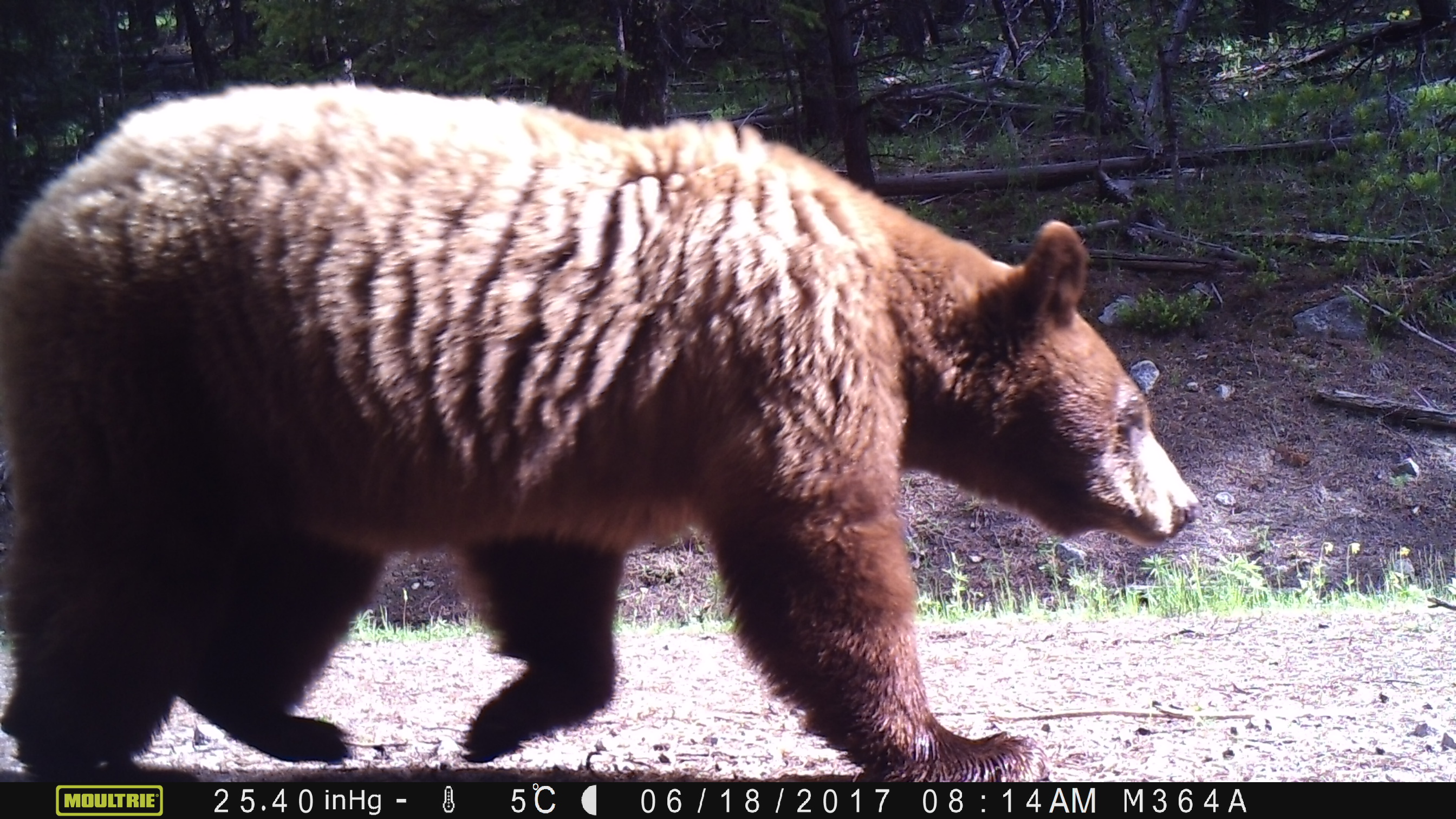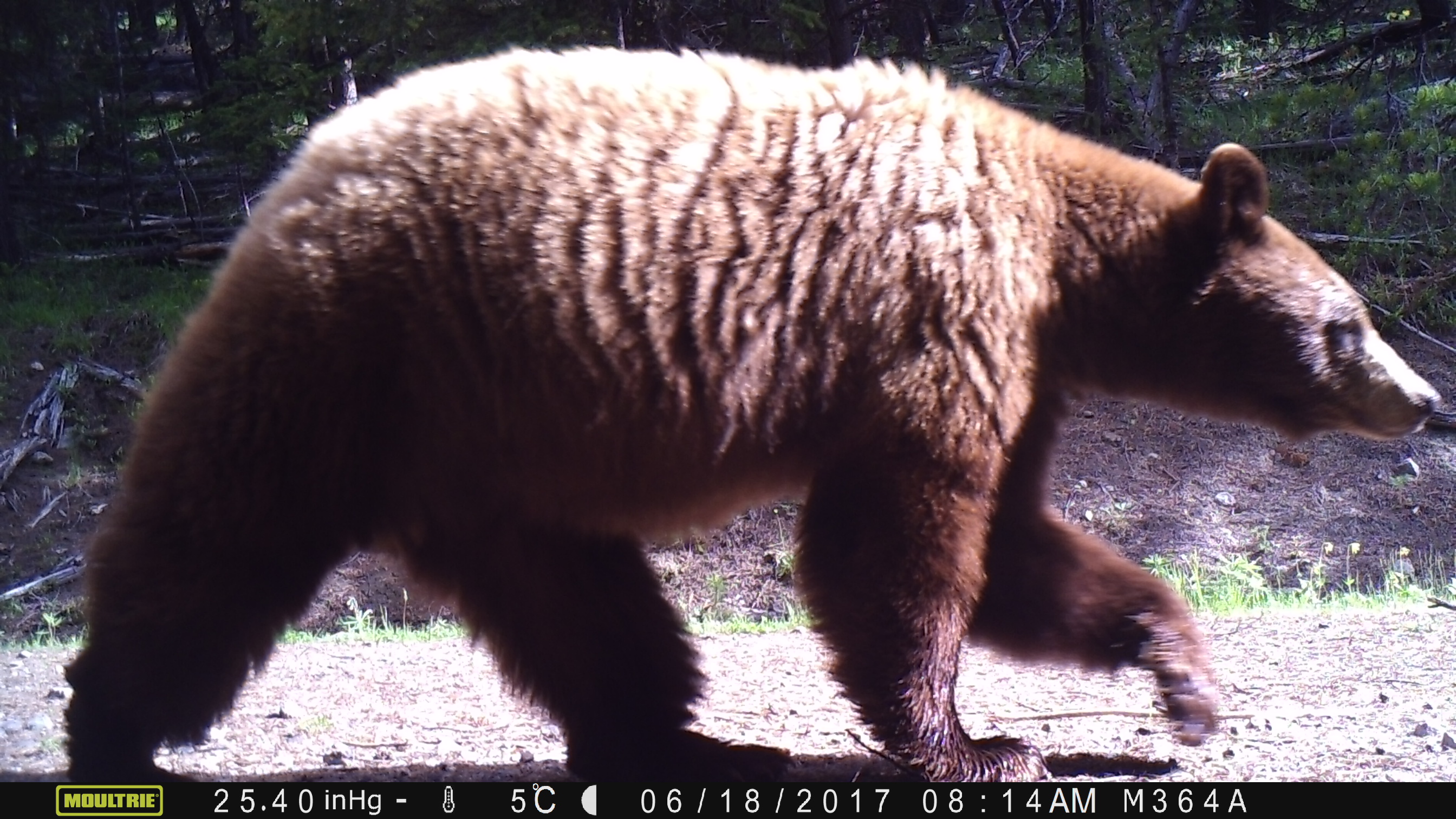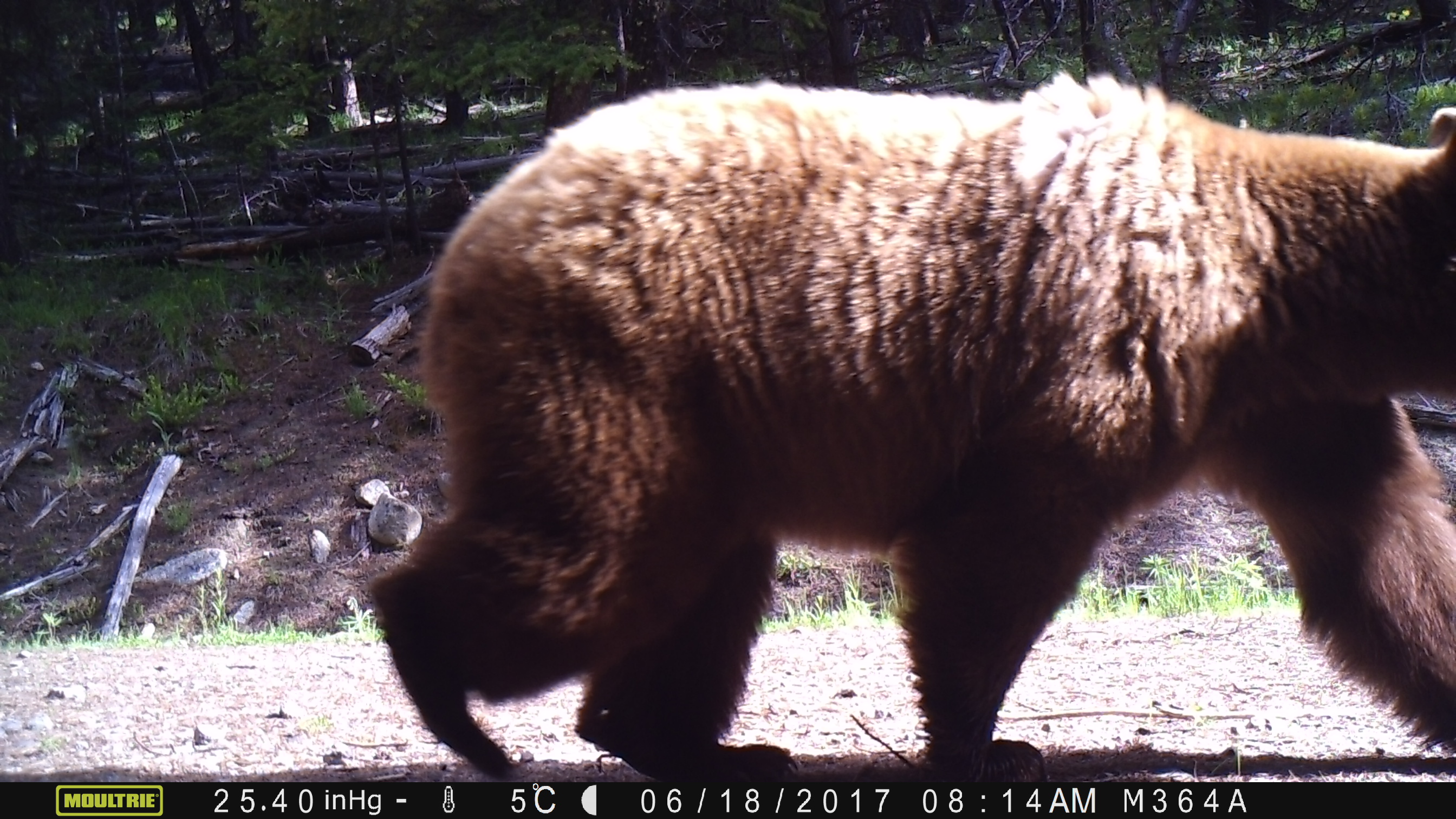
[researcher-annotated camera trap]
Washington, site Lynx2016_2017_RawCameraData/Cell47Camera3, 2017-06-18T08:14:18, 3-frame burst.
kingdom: Animalia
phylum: Chordata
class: Mammalia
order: Carnivora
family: Ursidae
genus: Ursus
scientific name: Ursus americanus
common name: american black bear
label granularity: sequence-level